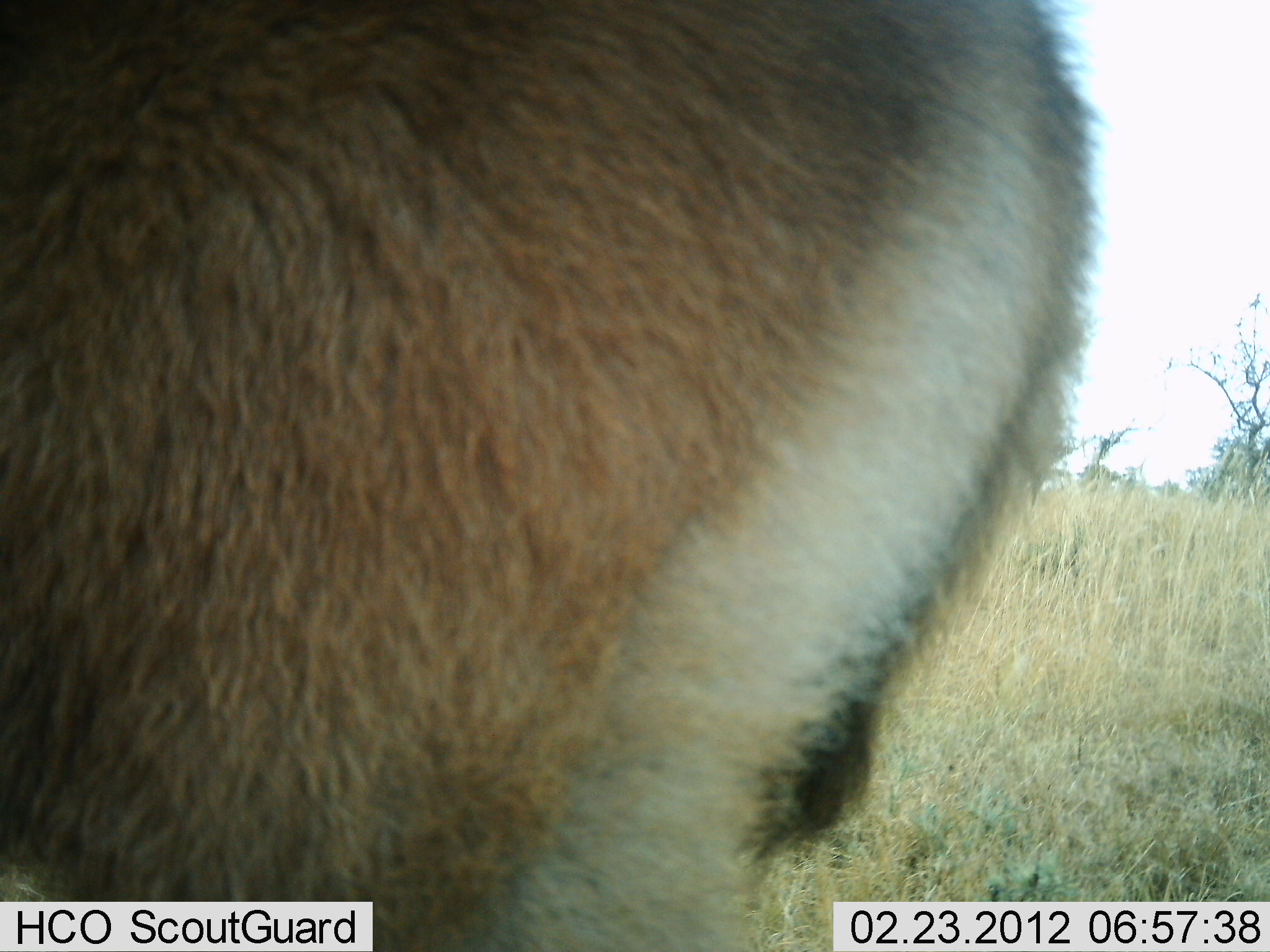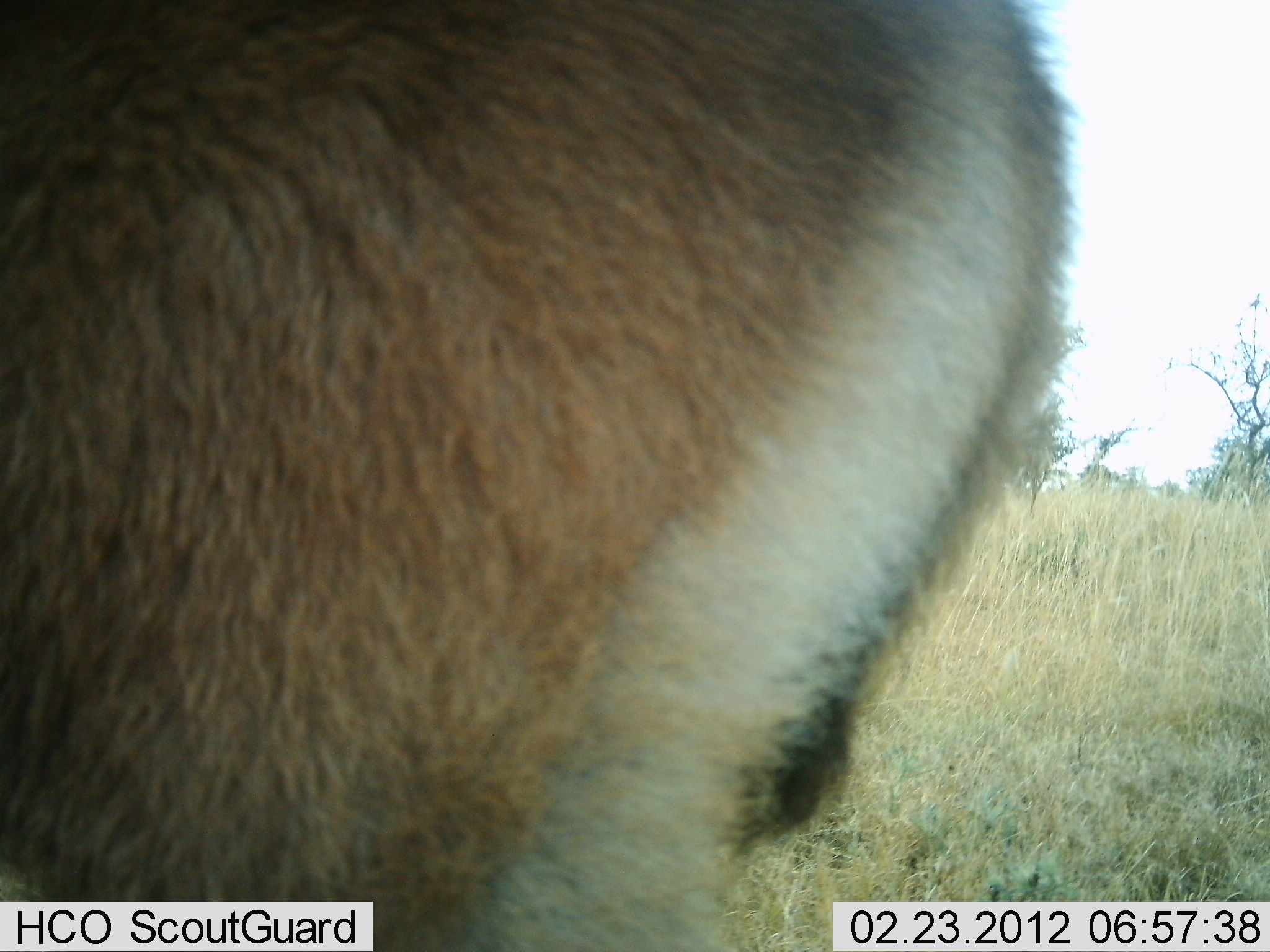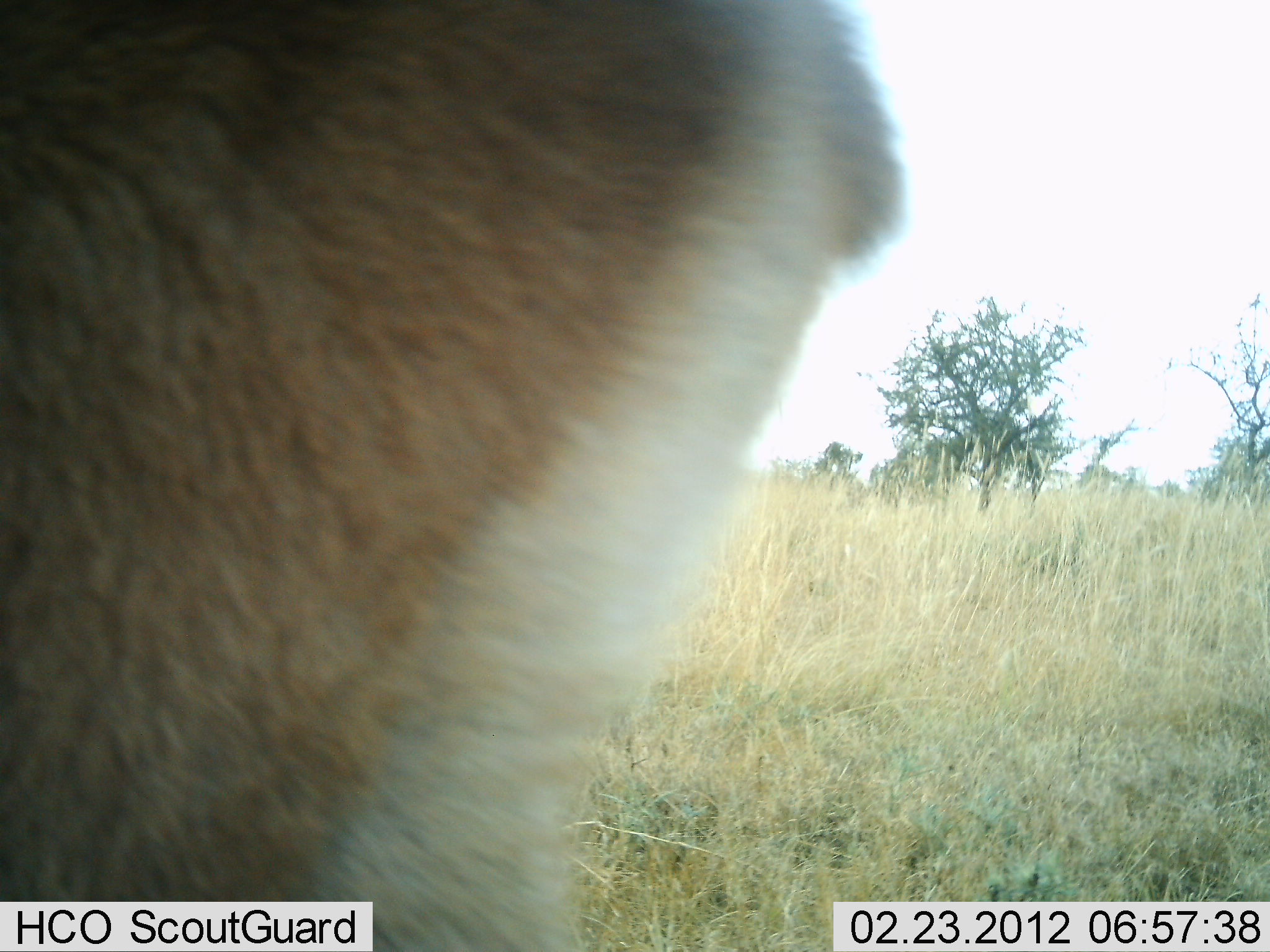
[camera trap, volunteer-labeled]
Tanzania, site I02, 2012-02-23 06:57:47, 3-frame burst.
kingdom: Animalia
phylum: Chordata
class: Mammalia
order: Artiodactyla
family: Bovidae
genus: Eudorcas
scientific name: Eudorcas thomsonii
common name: thomson's gazelle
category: gazellethomsons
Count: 1.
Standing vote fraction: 100%.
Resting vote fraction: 0%.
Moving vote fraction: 0%.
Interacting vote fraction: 0%.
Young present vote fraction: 0%.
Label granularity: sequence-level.